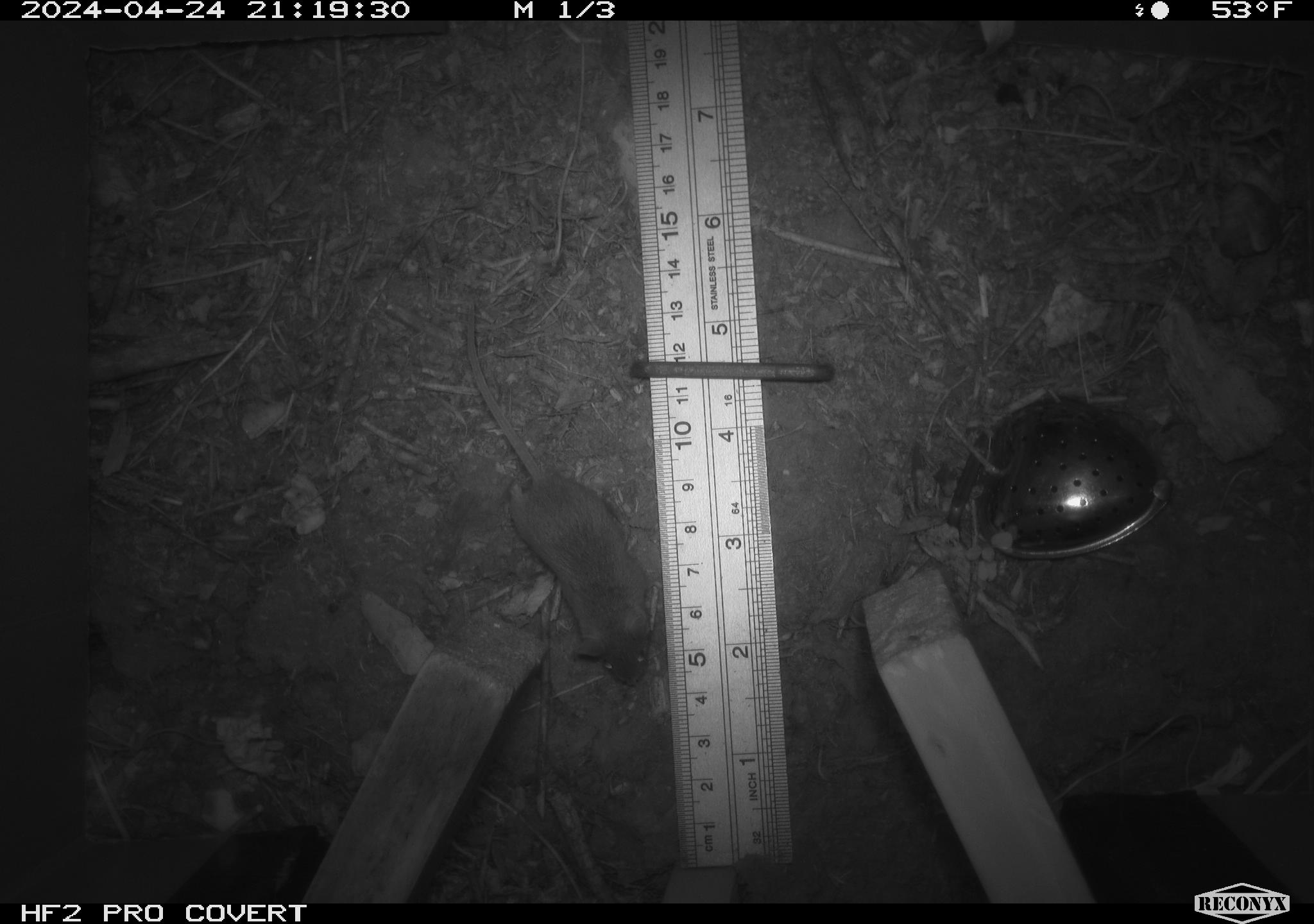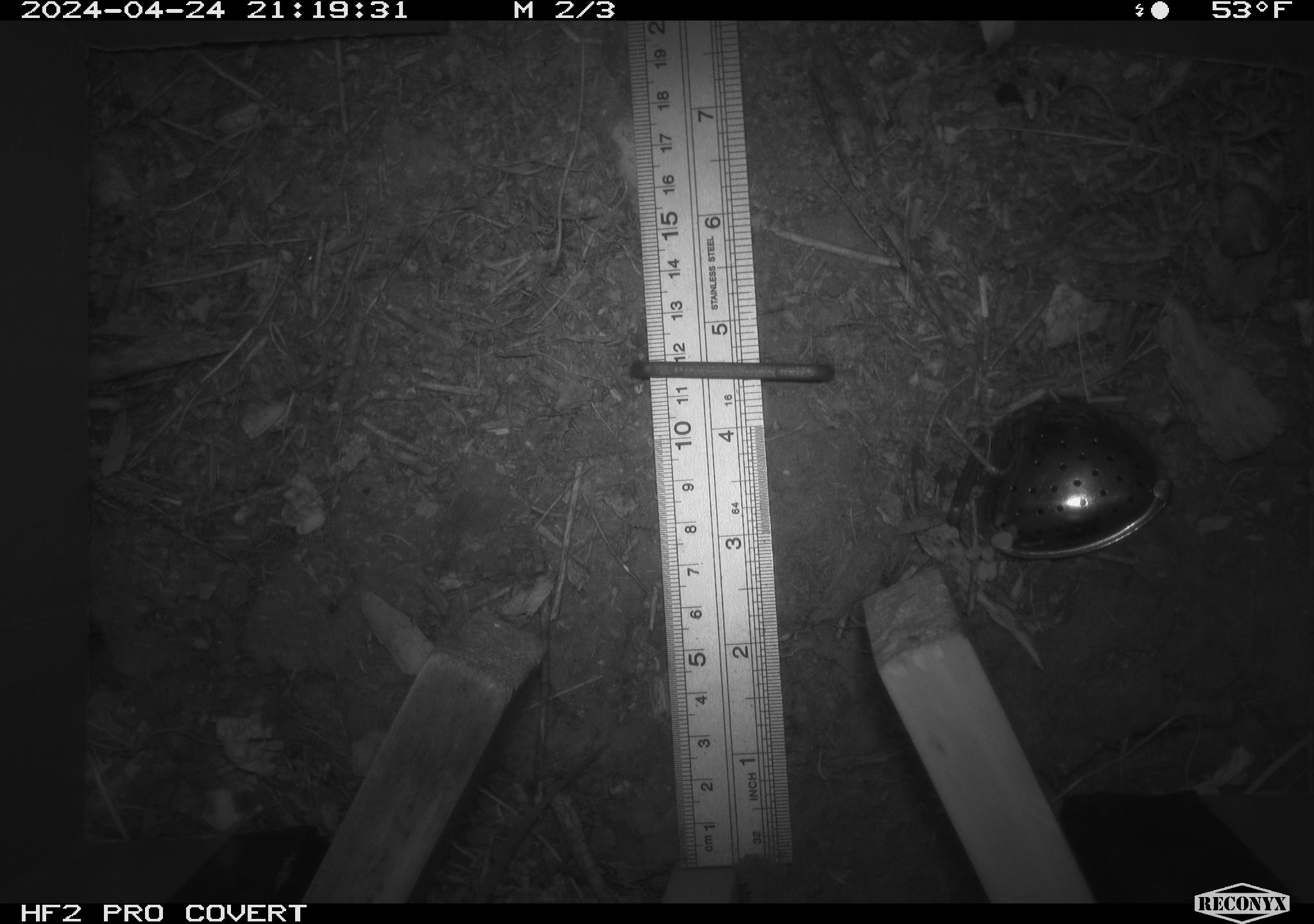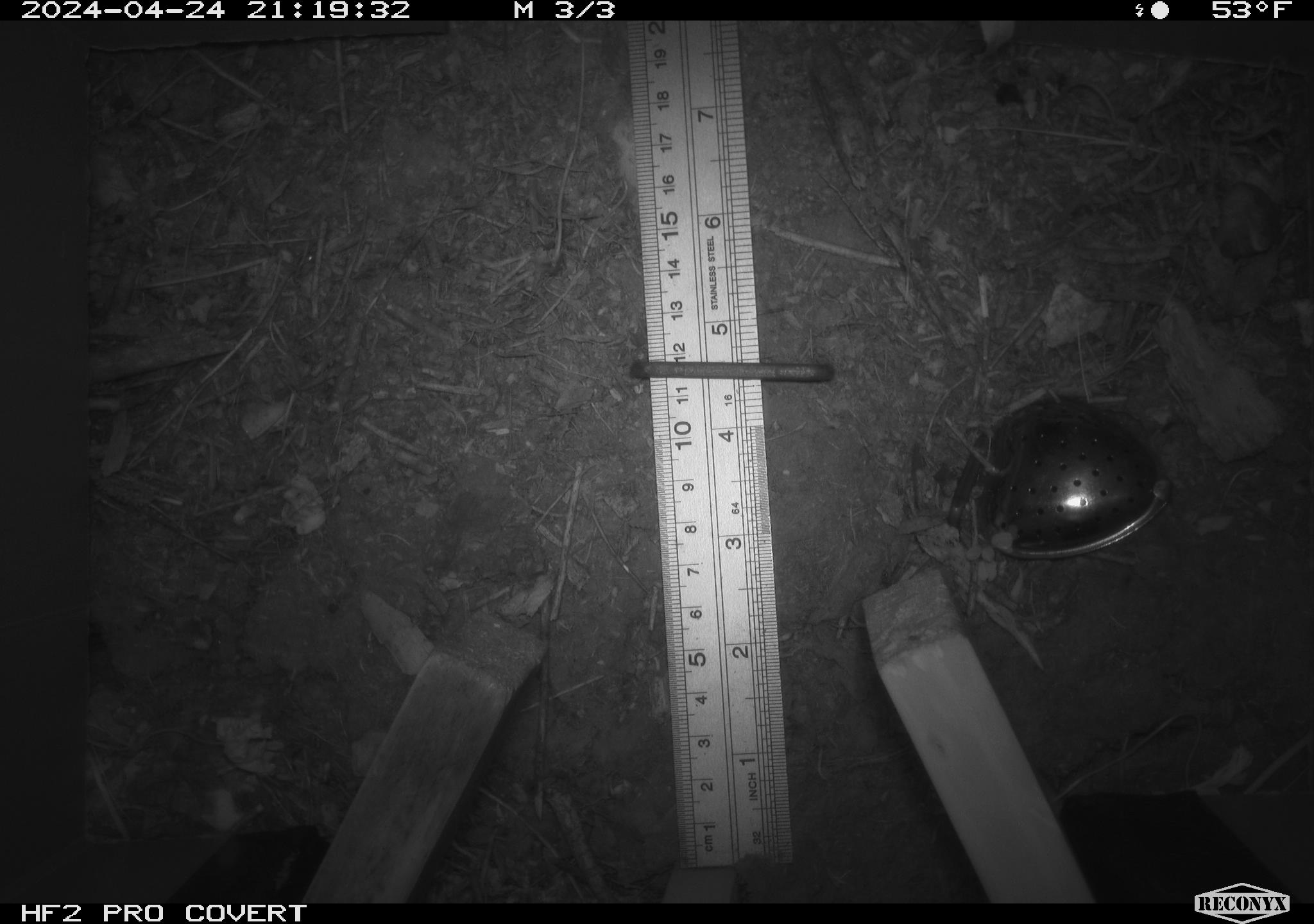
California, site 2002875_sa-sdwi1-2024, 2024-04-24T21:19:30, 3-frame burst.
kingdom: Animalia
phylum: Chordata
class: Mammalia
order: Rodentia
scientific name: Rodentia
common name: mouse species